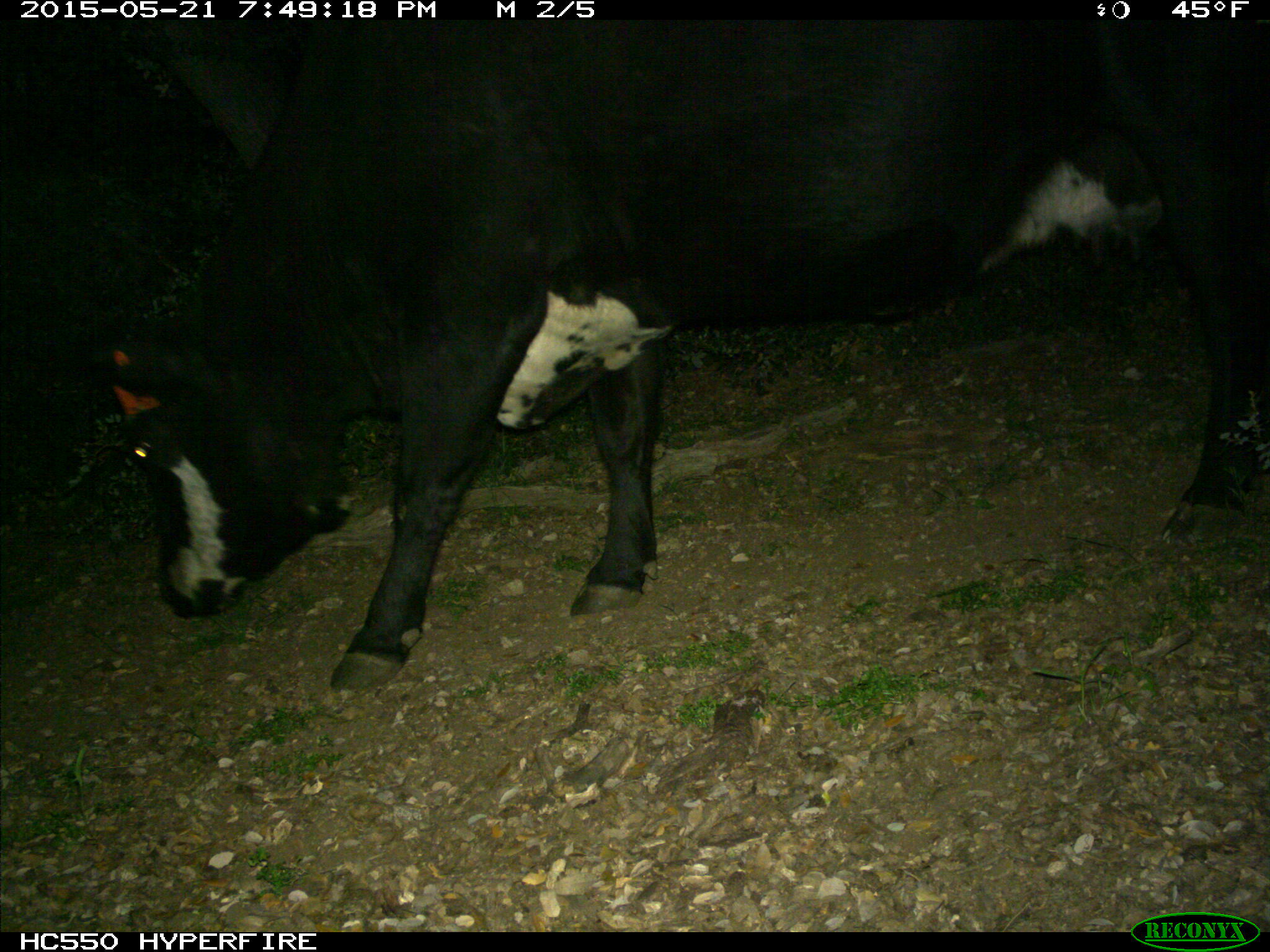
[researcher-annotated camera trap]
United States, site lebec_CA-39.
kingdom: Animalia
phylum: Chordata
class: Mammalia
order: Artiodactyla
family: Bovidae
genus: Bos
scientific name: Bos taurus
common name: domestic cow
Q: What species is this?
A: Bos taurus (domestic cow).